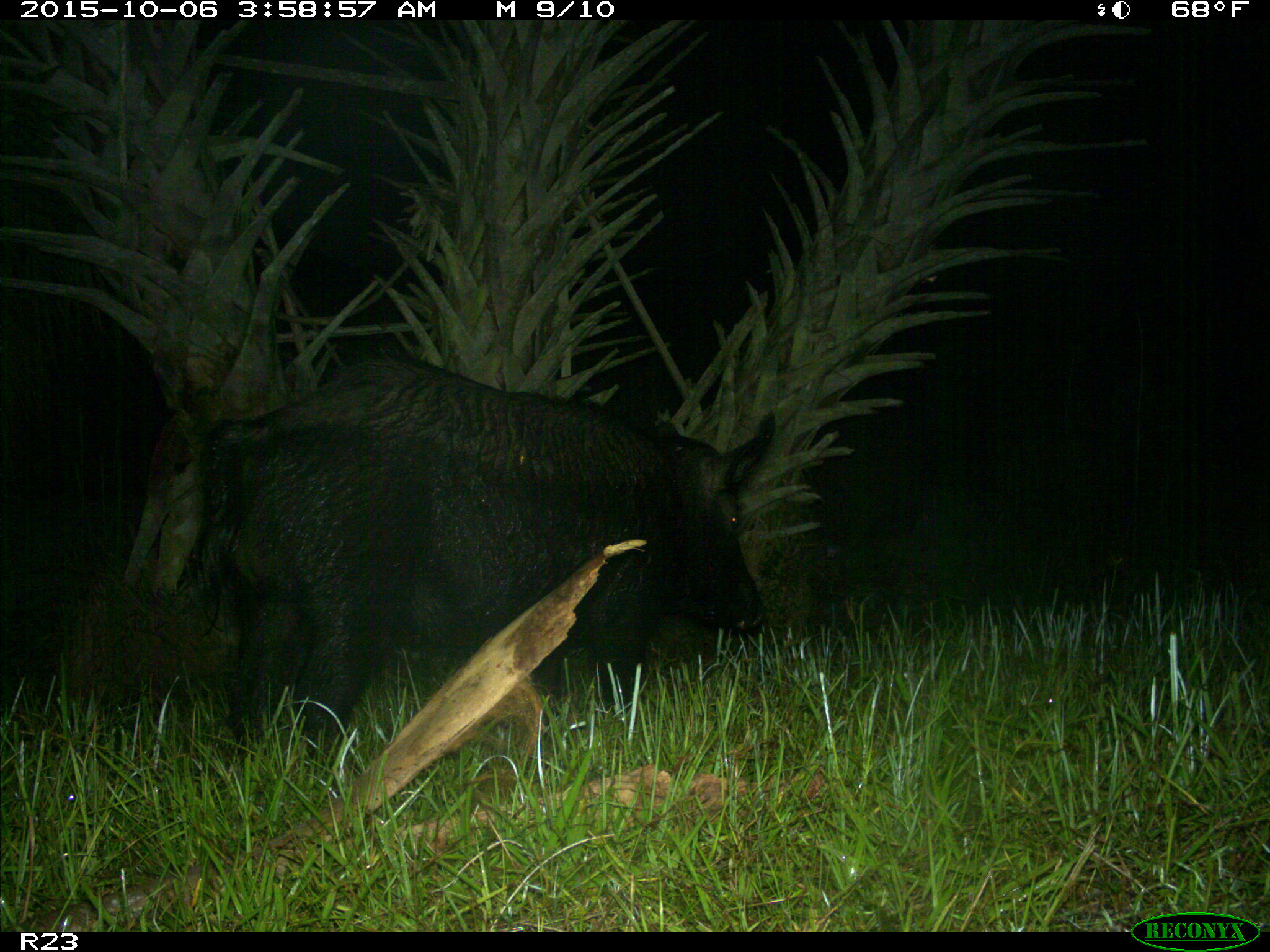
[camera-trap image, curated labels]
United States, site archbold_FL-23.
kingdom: Animalia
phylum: Chordata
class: Mammalia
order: Artiodactyla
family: Suidae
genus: Sus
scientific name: Sus scrofa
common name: wild boar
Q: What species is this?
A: Sus scrofa (wild boar).